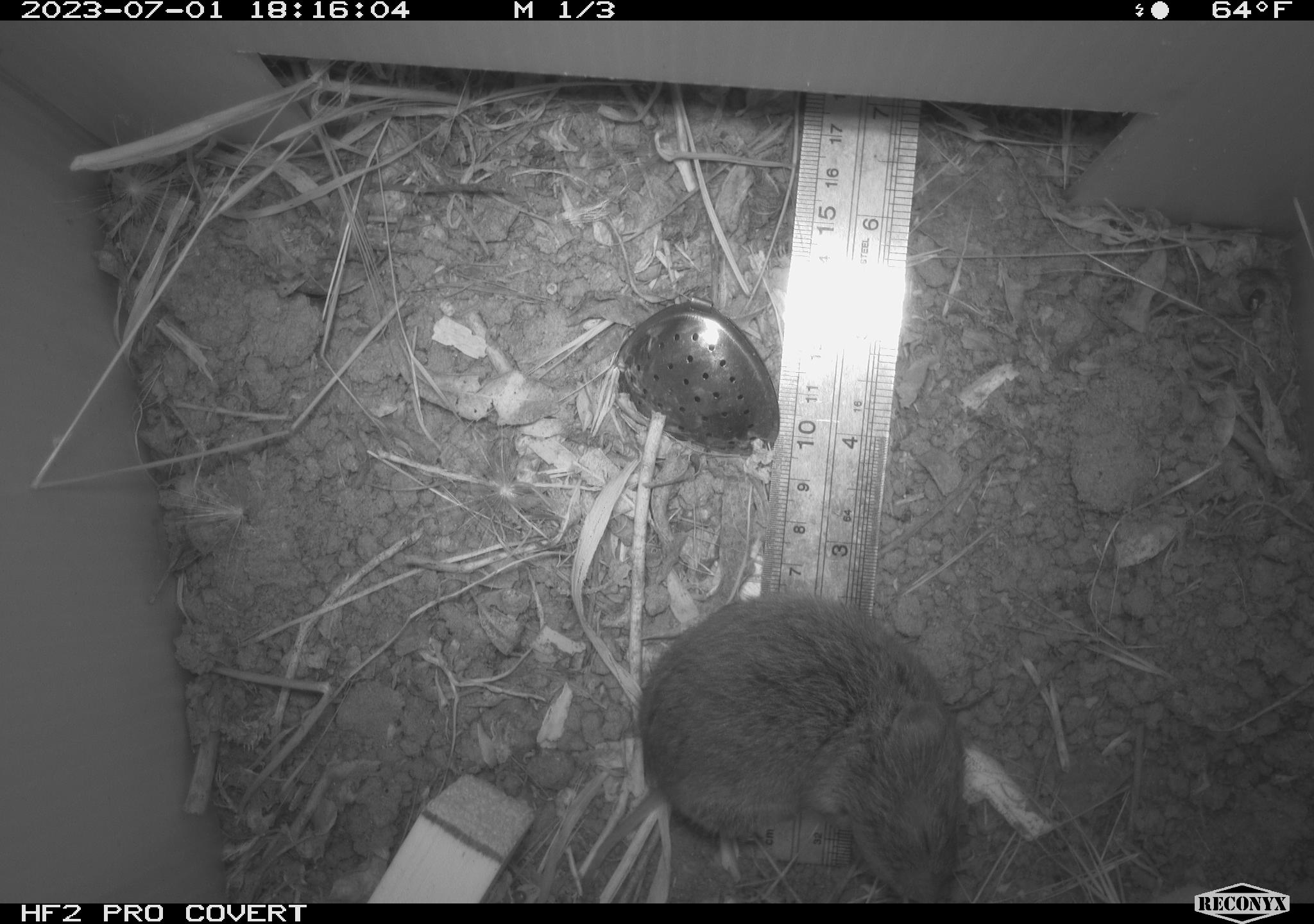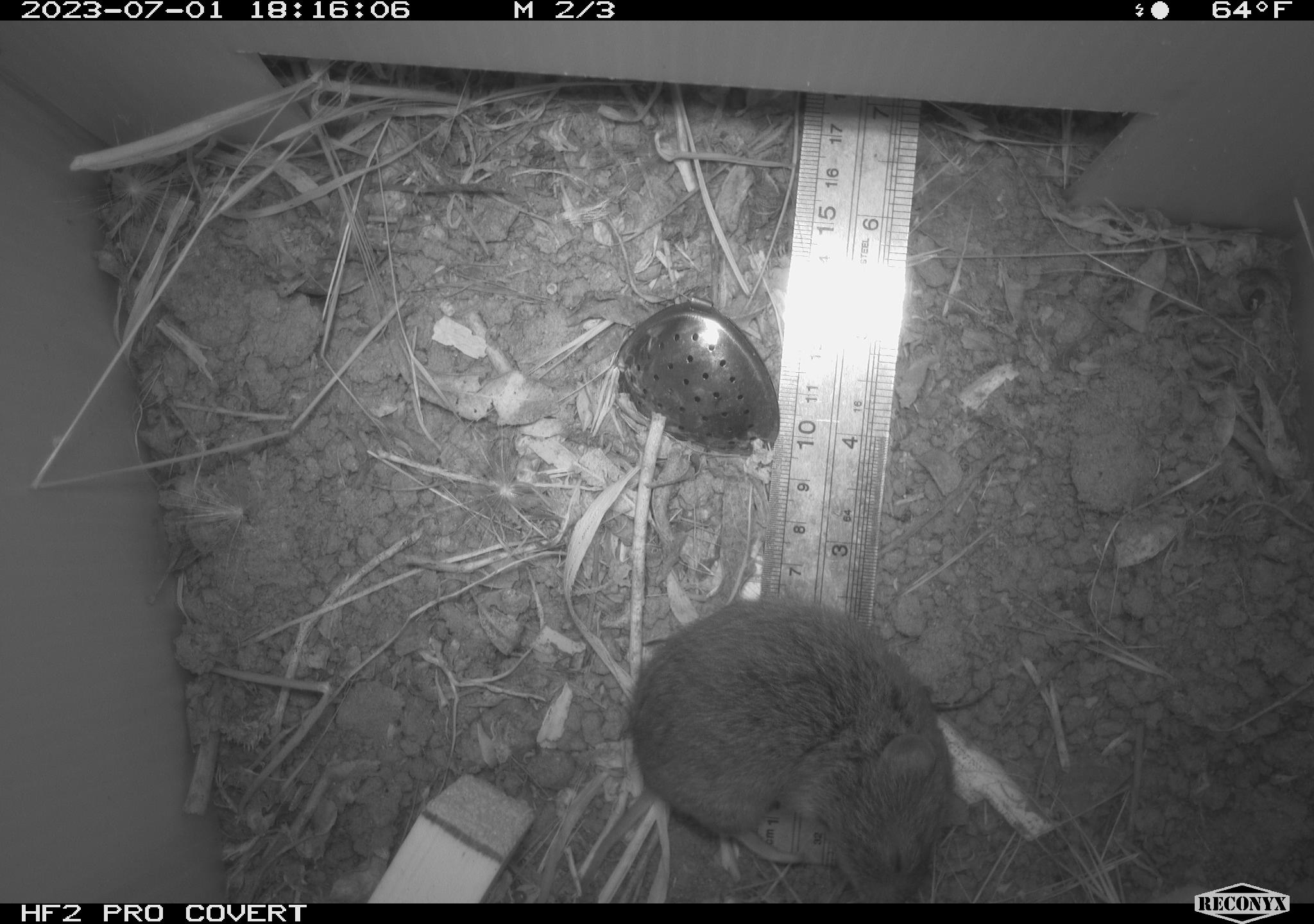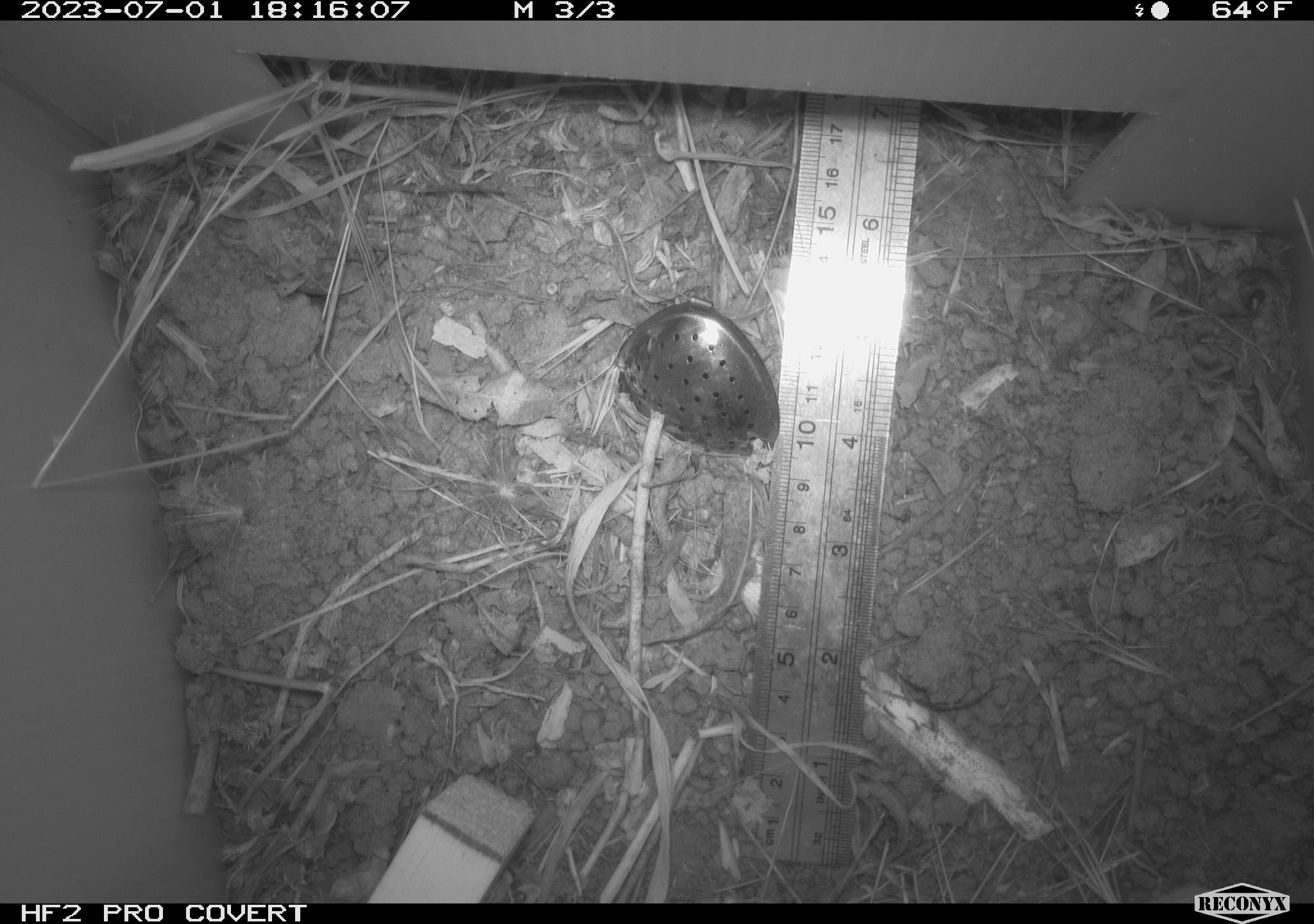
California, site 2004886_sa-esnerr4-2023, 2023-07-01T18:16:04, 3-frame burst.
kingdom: Animalia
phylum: Chordata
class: Mammalia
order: Rodentia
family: Cricetidae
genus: Microtus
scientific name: Microtus californicus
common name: california vole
California vole (Microtus californicus).